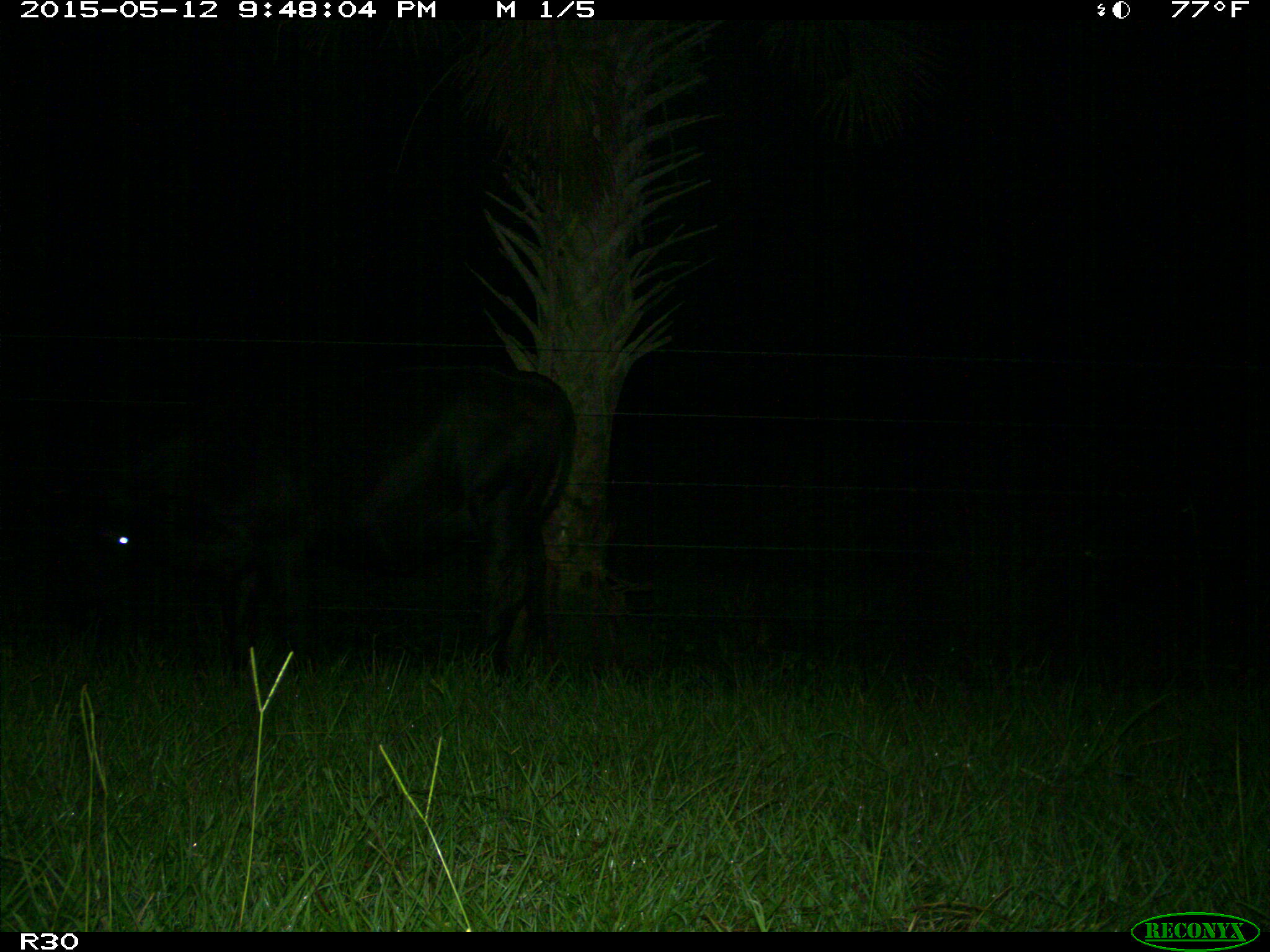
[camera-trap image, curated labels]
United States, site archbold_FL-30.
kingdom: Animalia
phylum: Chordata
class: Mammalia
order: Artiodactyla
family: Bovidae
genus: Bos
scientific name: Bos taurus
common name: domestic cow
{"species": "Bos taurus (domestic cow)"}